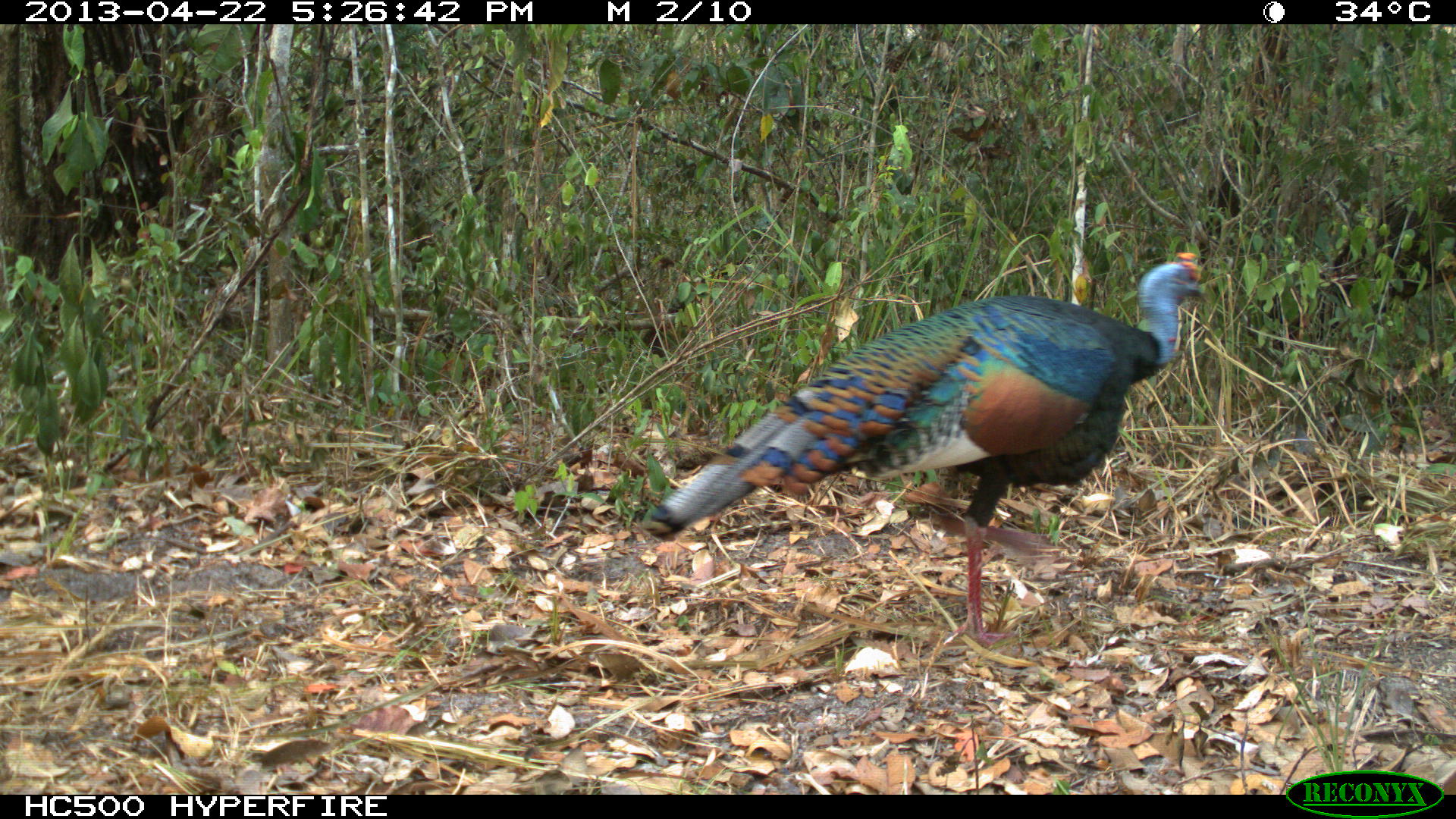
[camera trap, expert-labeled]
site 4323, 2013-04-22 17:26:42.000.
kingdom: Animalia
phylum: Chordata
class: Aves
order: Galliformes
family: Phasianidae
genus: Meleagris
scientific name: Meleagris ocellata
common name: ocellated turkey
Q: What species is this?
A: Meleagris ocellata (ocellated turkey).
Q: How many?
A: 1.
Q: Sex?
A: Male.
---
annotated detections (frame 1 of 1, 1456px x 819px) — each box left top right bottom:
meleagris ocellata: 639 247 1212 650